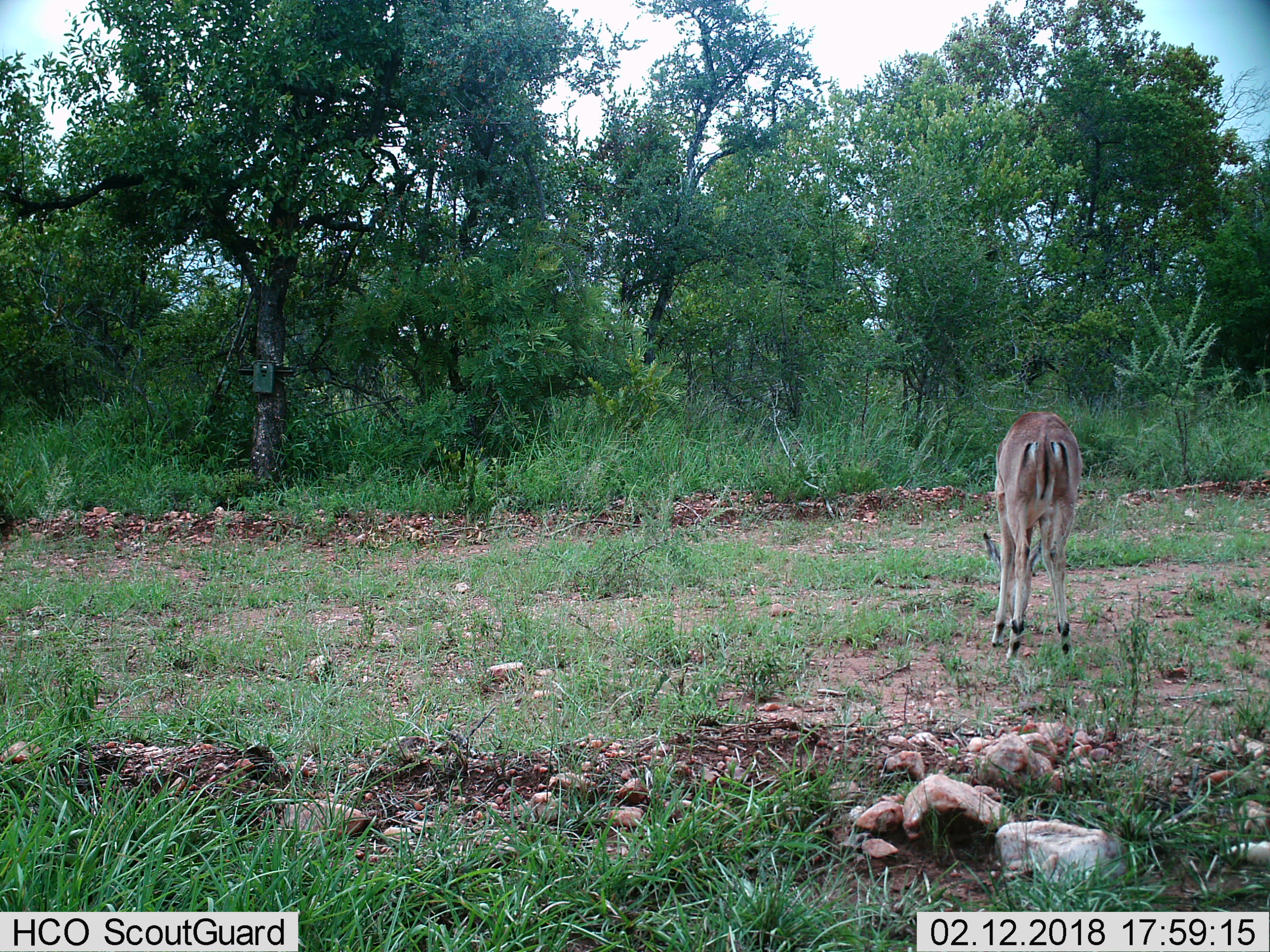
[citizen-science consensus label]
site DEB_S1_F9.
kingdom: Animalia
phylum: Chordata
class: Mammalia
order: Artiodactyla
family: Bovidae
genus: Aepyceros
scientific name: Aepyceros melampus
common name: impala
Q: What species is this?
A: Impala (Aepyceros melampus).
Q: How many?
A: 1.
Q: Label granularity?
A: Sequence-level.